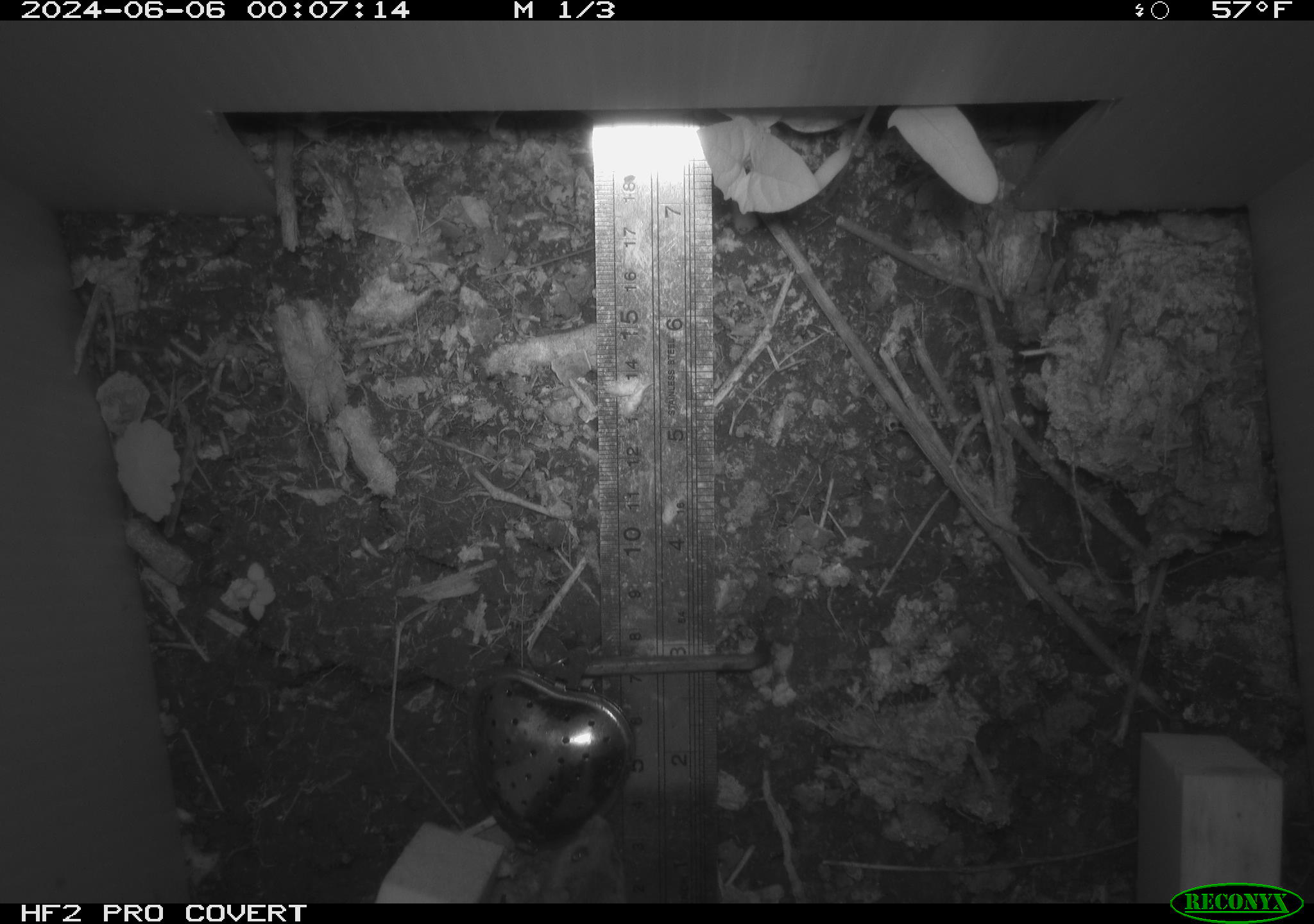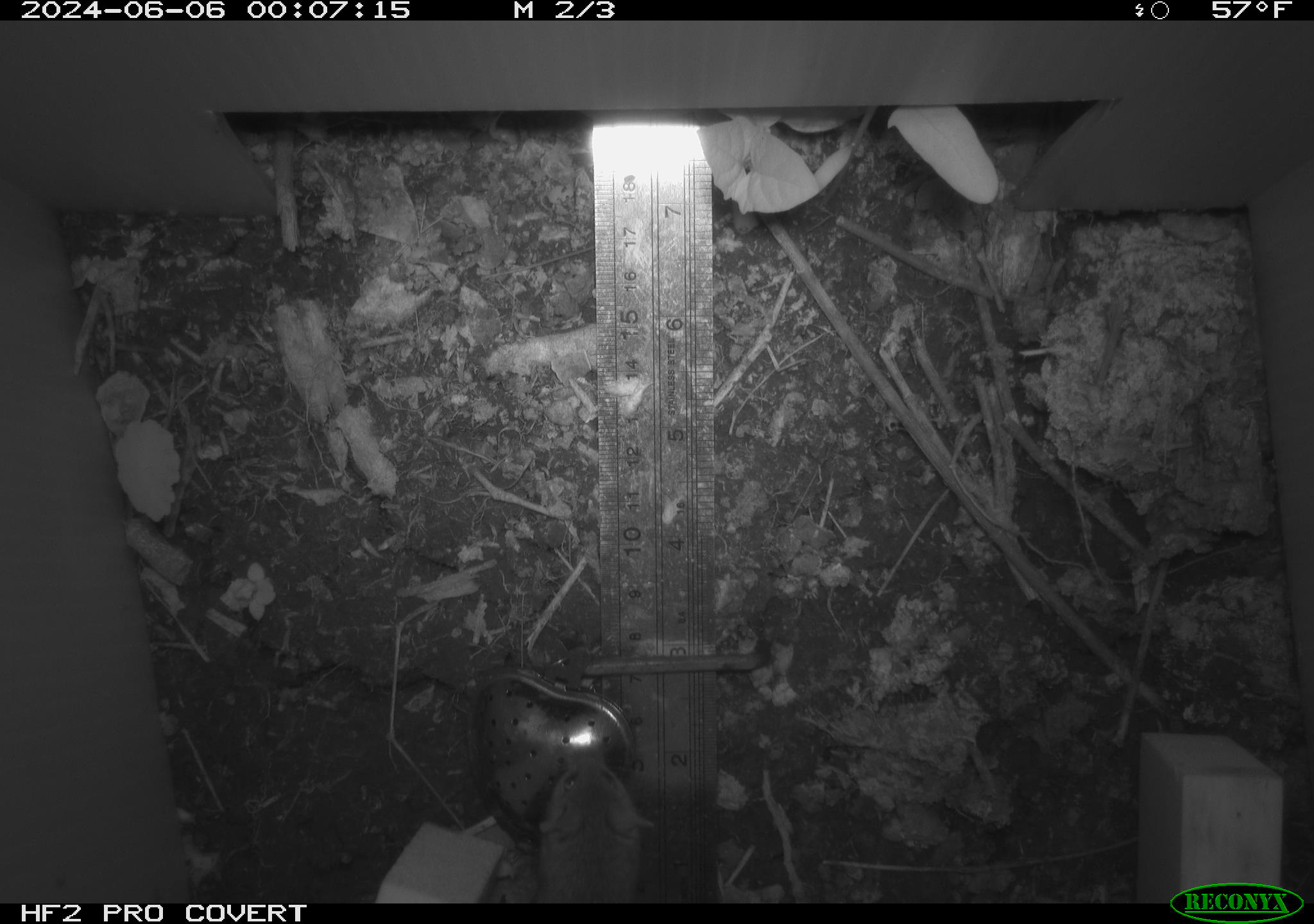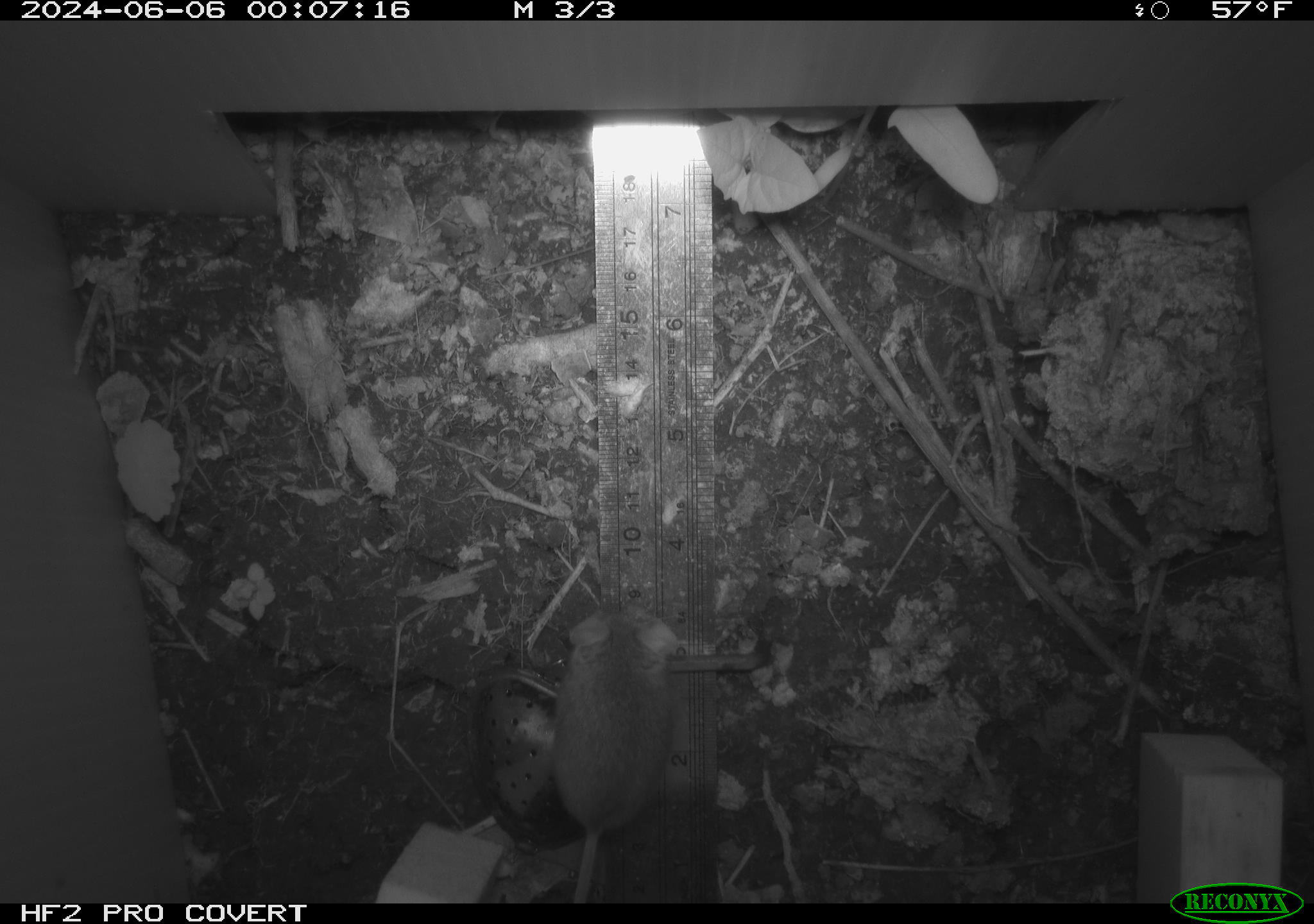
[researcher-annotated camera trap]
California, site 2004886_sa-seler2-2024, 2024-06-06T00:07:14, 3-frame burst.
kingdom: Animalia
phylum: Chordata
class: Mammalia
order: Rodentia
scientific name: Rodentia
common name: mouse species